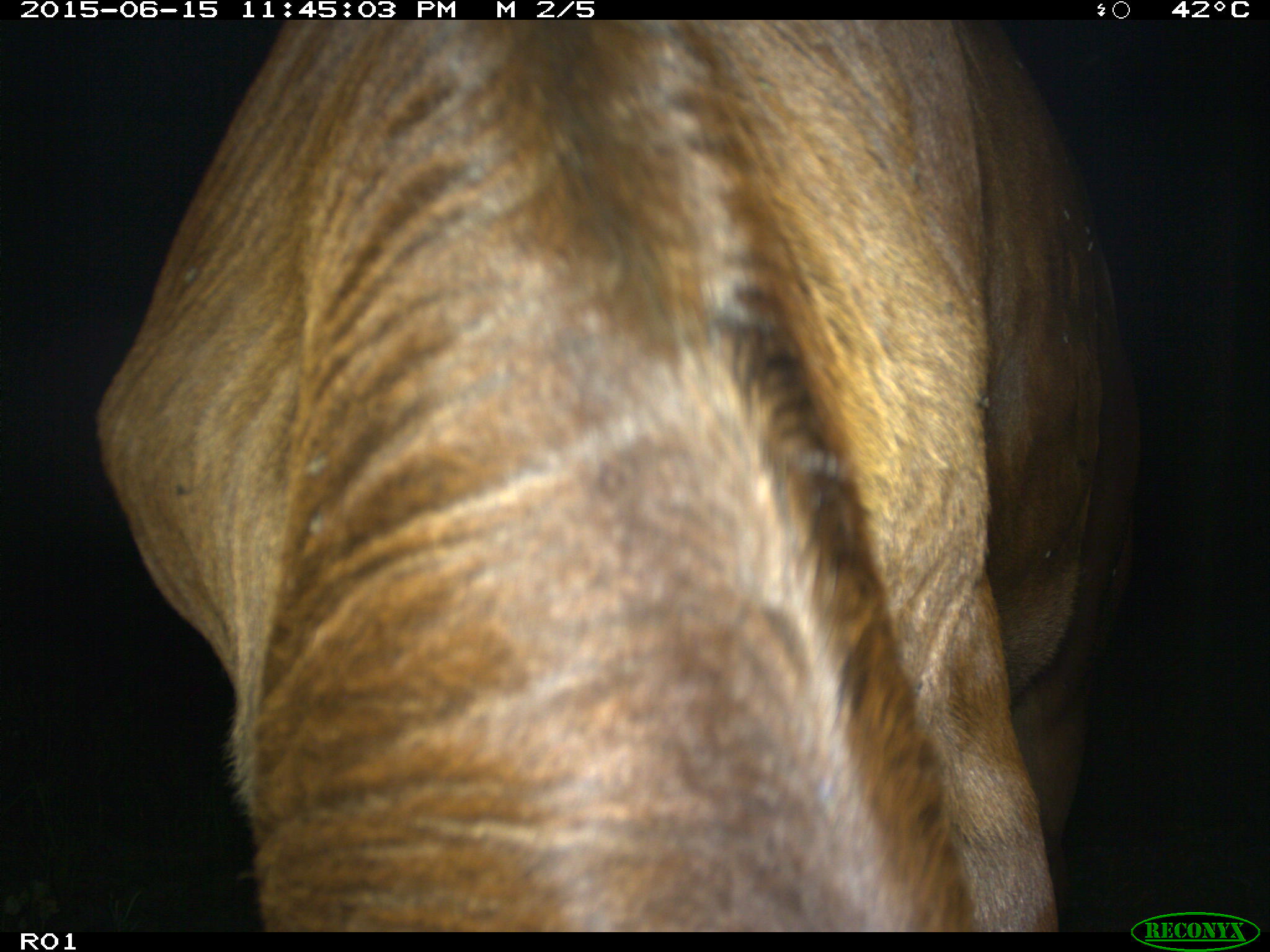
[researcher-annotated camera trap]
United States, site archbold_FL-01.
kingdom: Animalia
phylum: Chordata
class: Mammalia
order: Artiodactyla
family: Bovidae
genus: Bos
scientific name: Bos taurus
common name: domestic cow